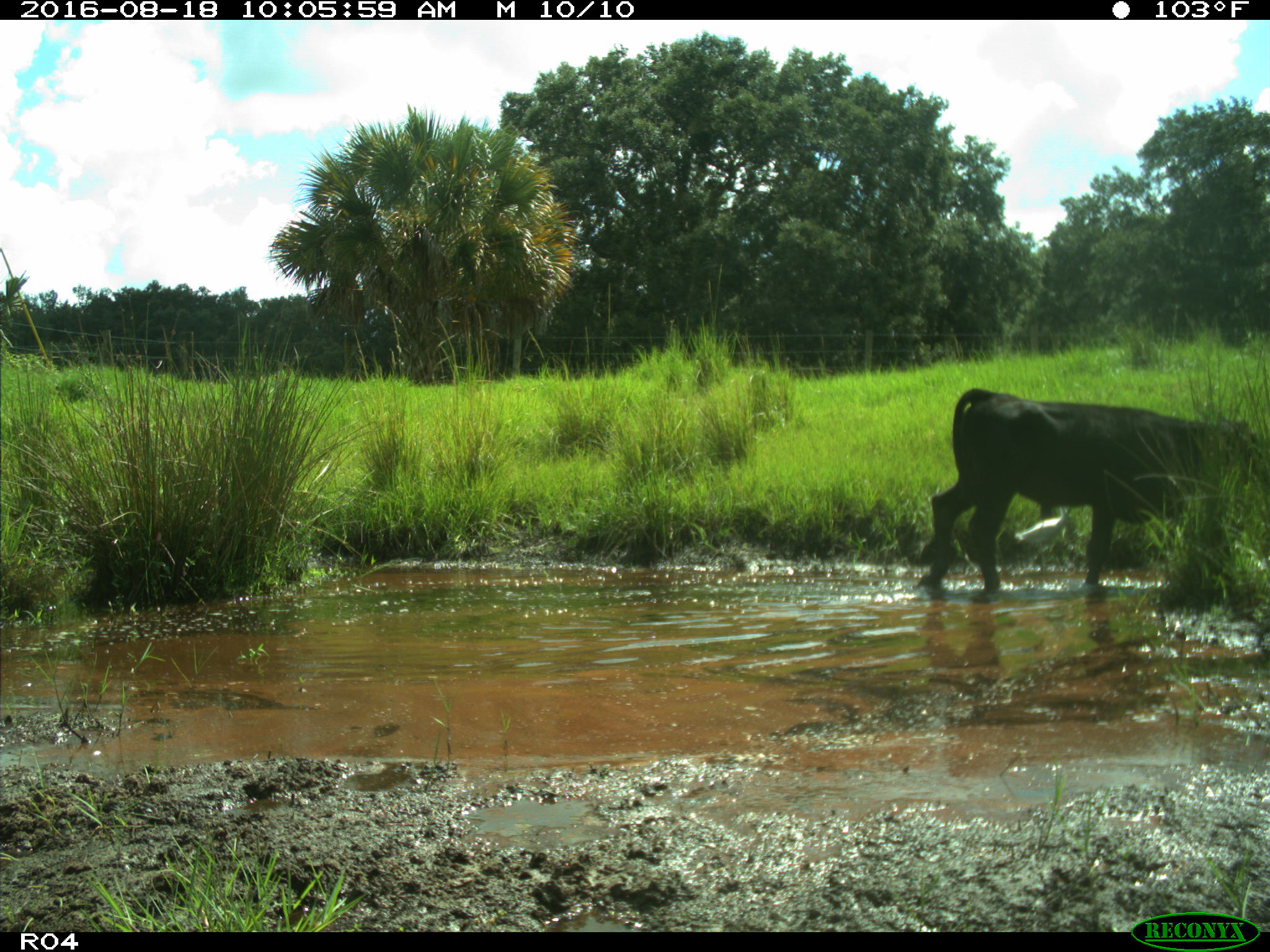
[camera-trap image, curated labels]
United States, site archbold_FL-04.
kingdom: Animalia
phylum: Chordata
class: Mammalia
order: Artiodactyla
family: Bovidae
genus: Bos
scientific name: Bos taurus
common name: domestic cow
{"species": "Bos taurus (domestic cow)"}